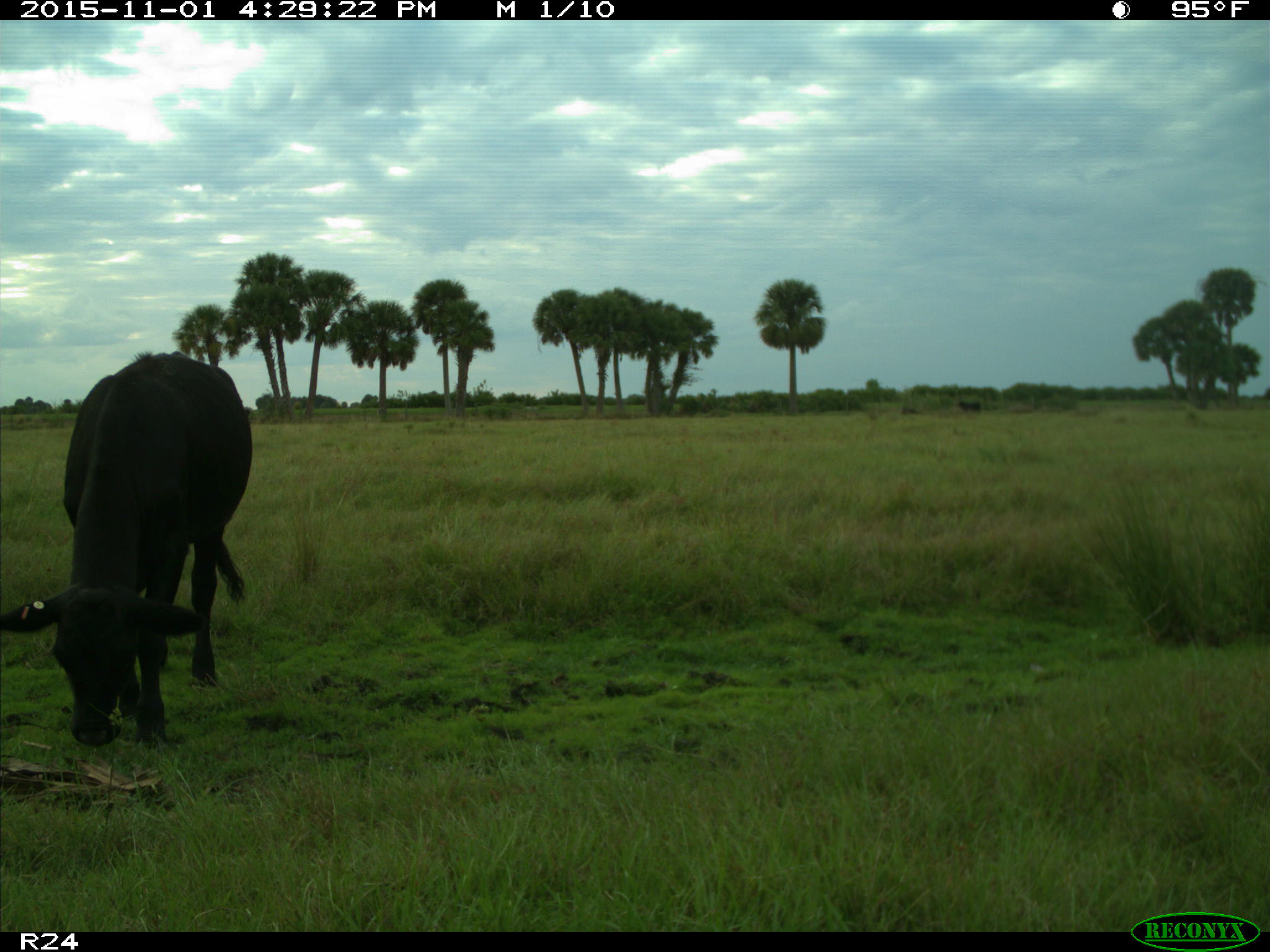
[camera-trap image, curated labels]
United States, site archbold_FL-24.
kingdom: Animalia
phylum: Chordata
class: Mammalia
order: Artiodactyla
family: Bovidae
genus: Bos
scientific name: Bos taurus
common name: domestic cow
Bos taurus (domestic cow).